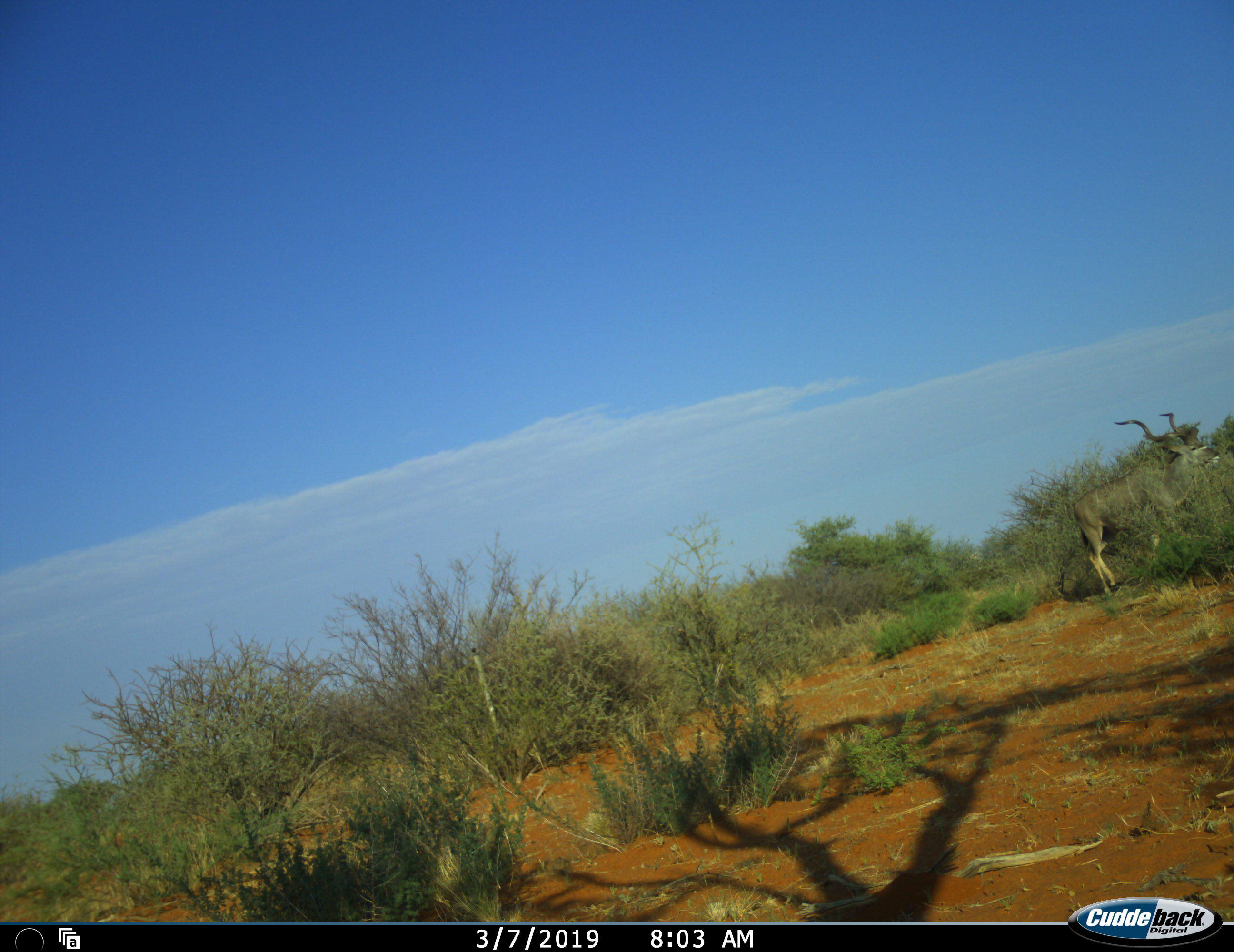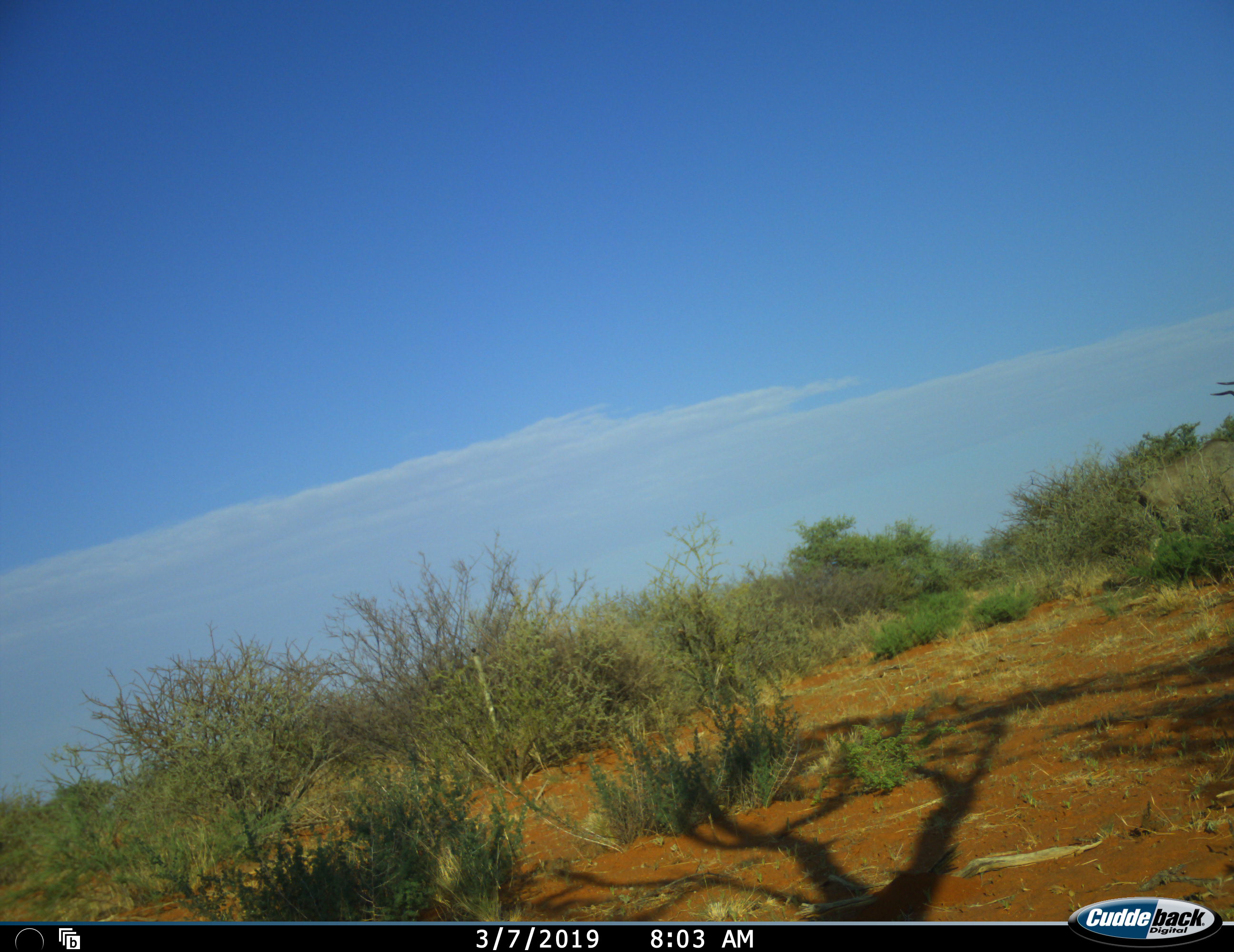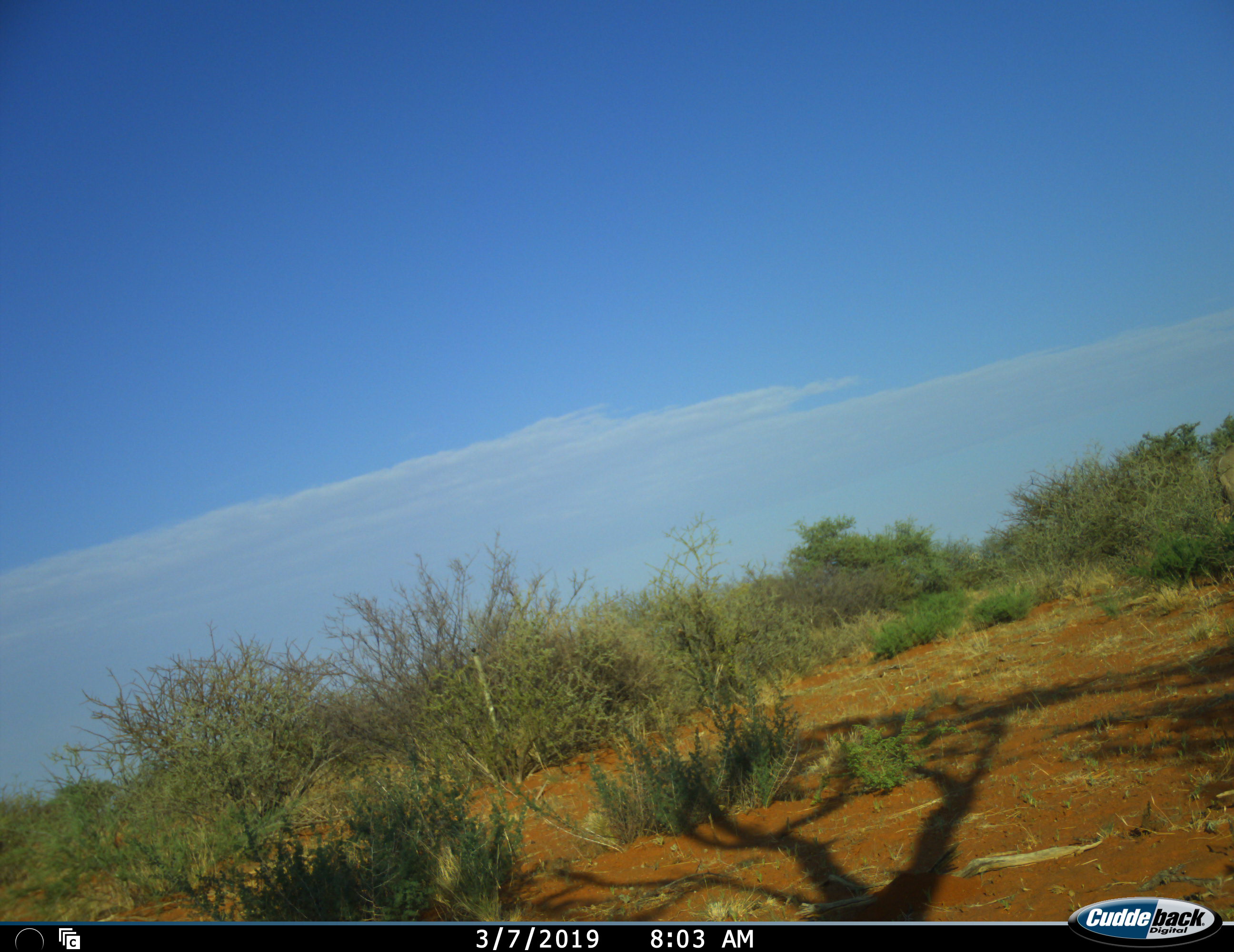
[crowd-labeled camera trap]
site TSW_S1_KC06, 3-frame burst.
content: unidentified animal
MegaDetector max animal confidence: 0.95